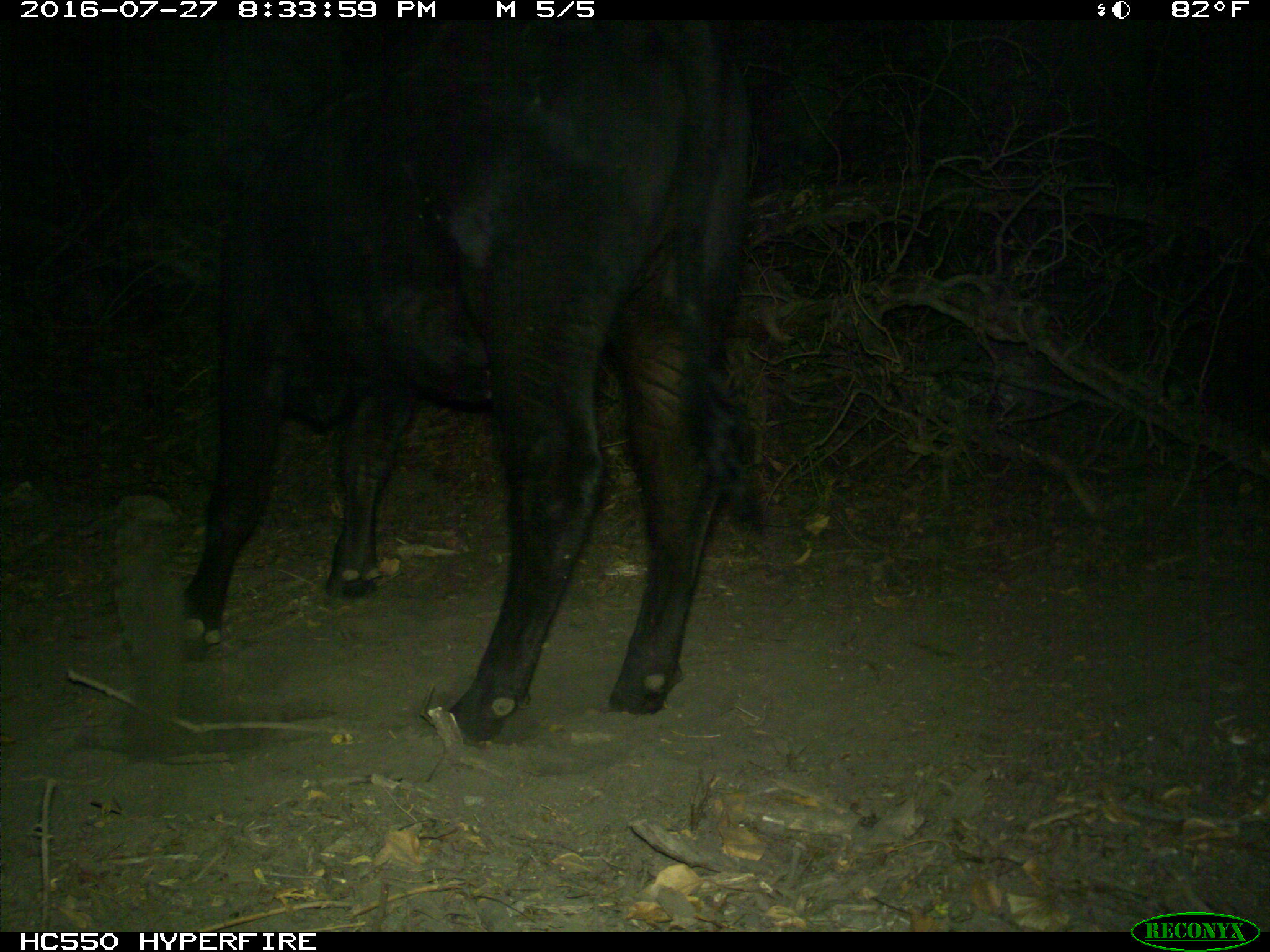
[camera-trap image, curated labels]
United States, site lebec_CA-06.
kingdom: Animalia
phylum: Chordata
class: Mammalia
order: Artiodactyla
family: Bovidae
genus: Bos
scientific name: Bos taurus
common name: domestic cow